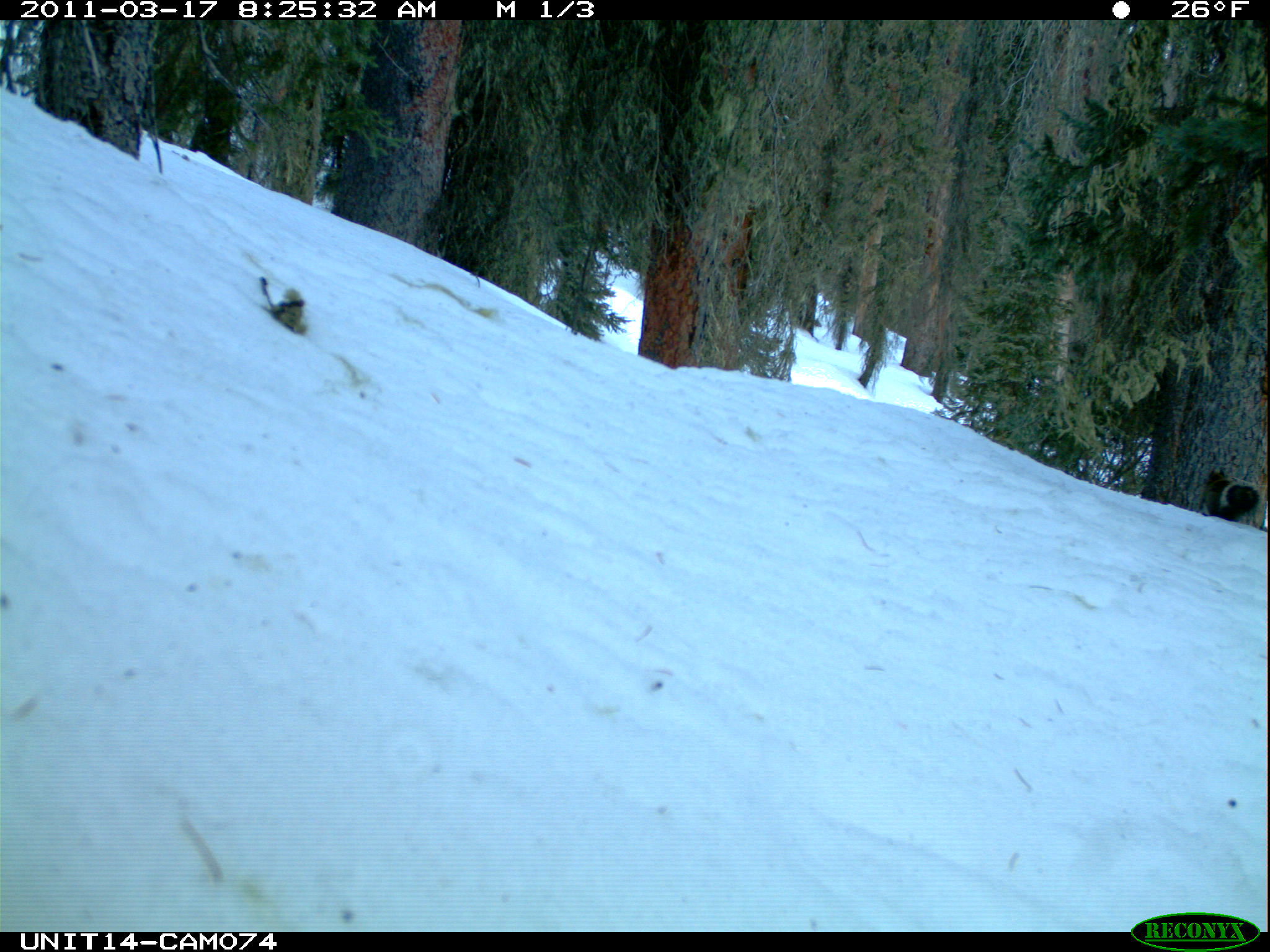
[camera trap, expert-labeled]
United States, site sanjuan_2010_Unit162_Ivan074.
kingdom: Animalia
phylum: Chordata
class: Mammalia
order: Rodentia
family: Sciuridae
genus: Tamiasciurus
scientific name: Tamiasciurus hudsonicus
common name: american red squirrel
Tamiasciurus hudsonicus (american red squirrel).